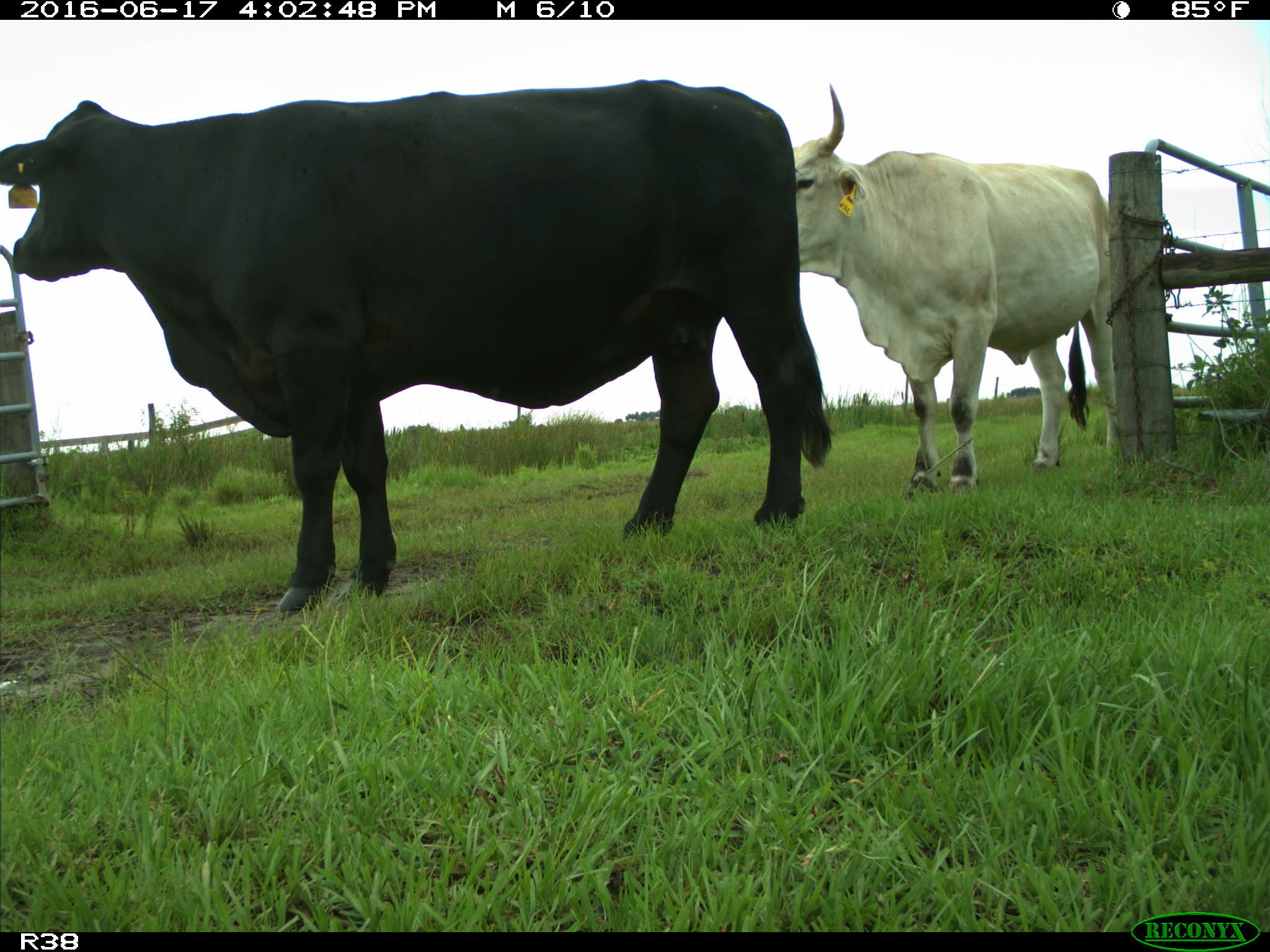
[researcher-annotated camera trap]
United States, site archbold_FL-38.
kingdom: Animalia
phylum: Chordata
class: Mammalia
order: Artiodactyla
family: Bovidae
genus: Bos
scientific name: Bos taurus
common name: domestic cow